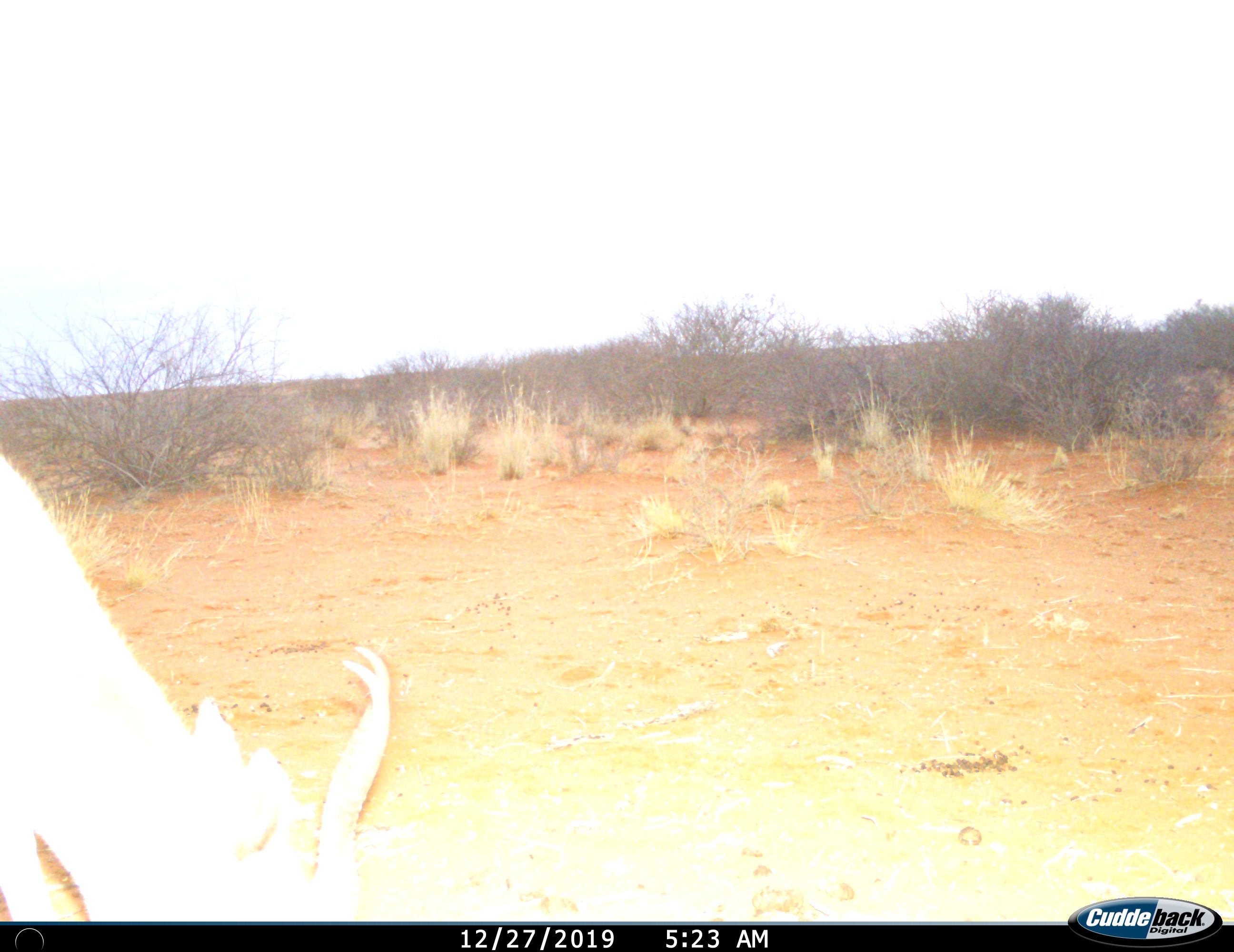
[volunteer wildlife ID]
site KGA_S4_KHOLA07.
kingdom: Animalia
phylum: Chordata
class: Mammalia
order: Artiodactyla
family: Bovidae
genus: Antidorcas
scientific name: Antidorcas marsupialis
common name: springbok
Springbok (Antidorcas marsupialis), count 1. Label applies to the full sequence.